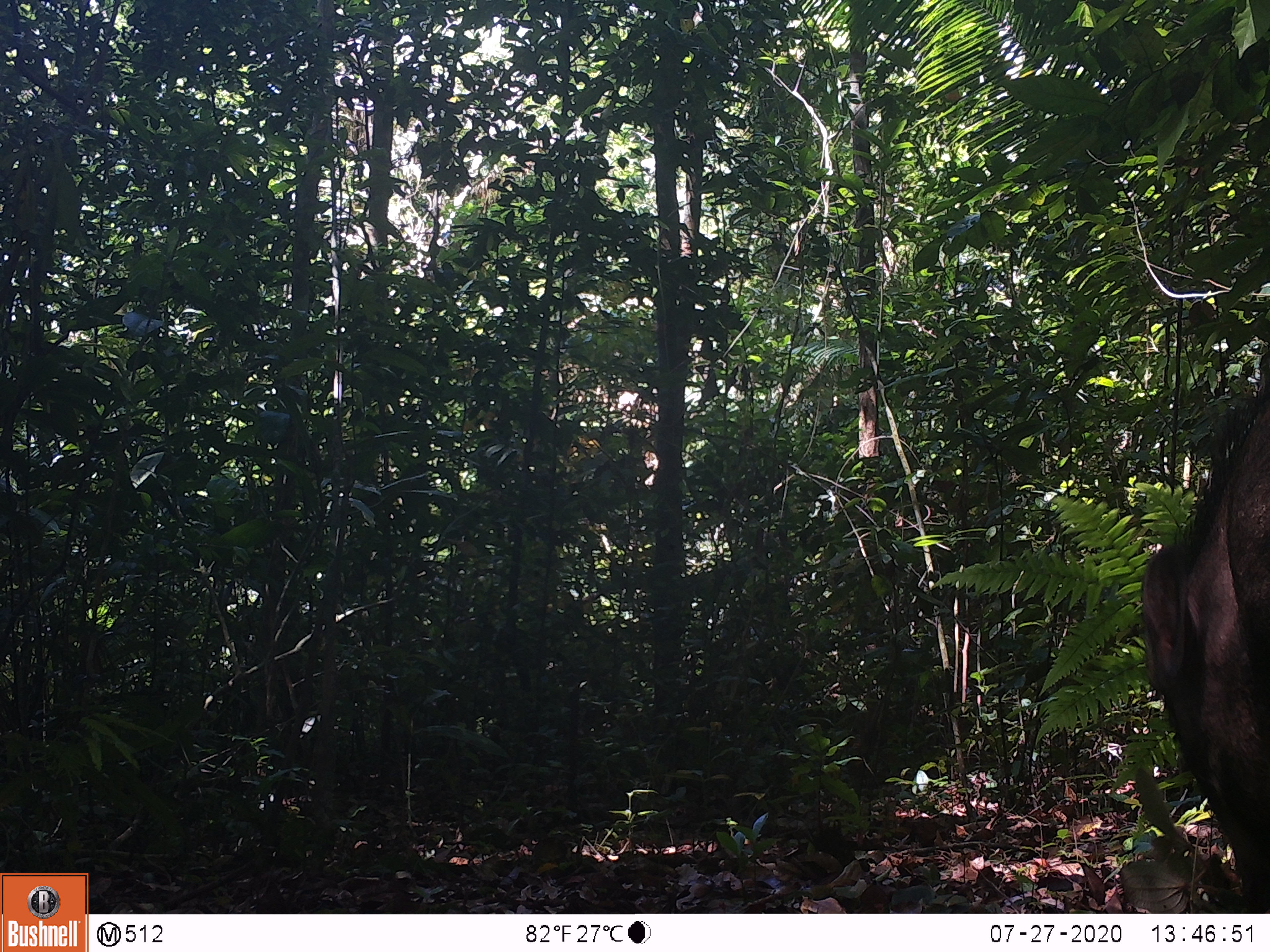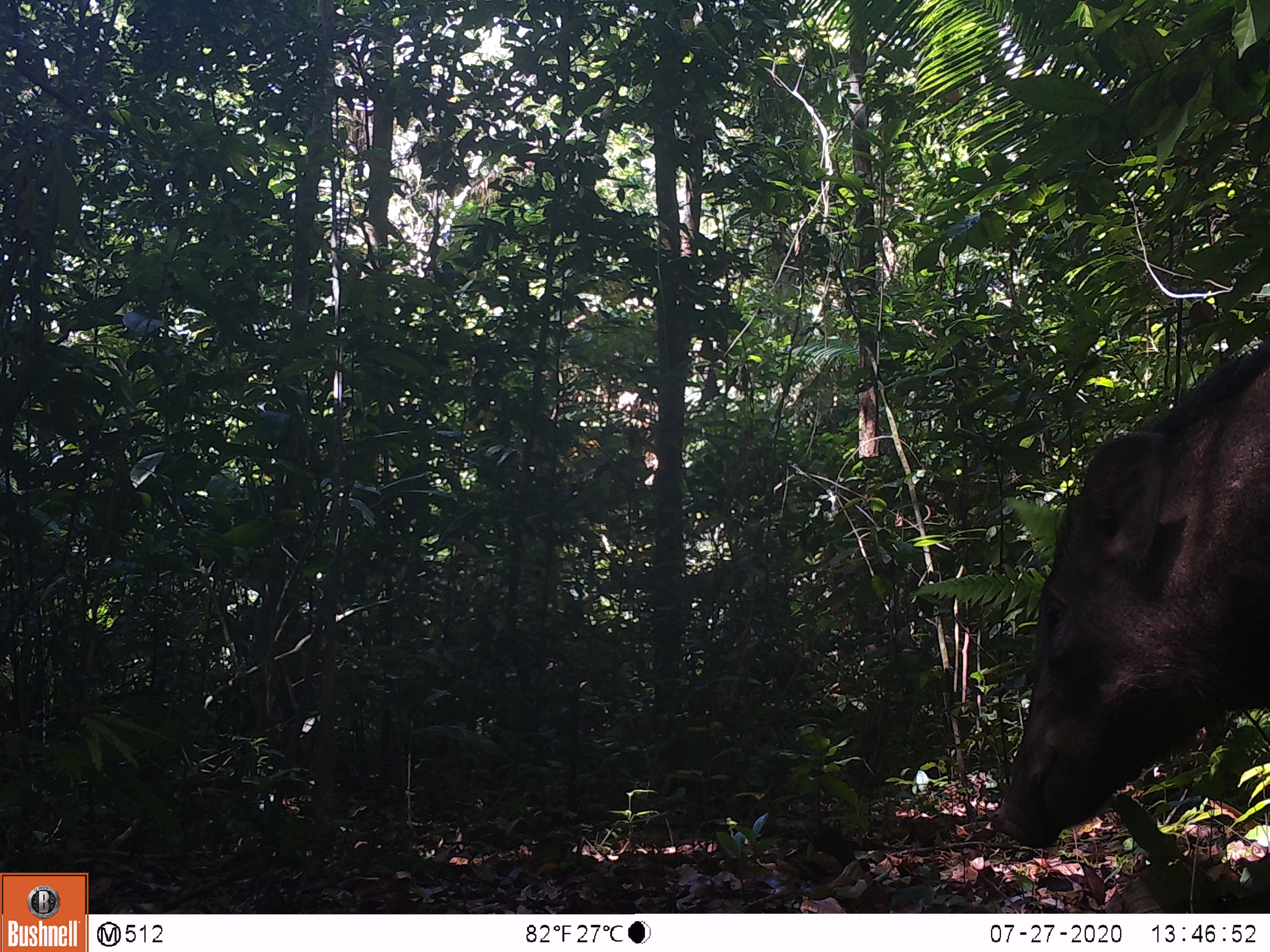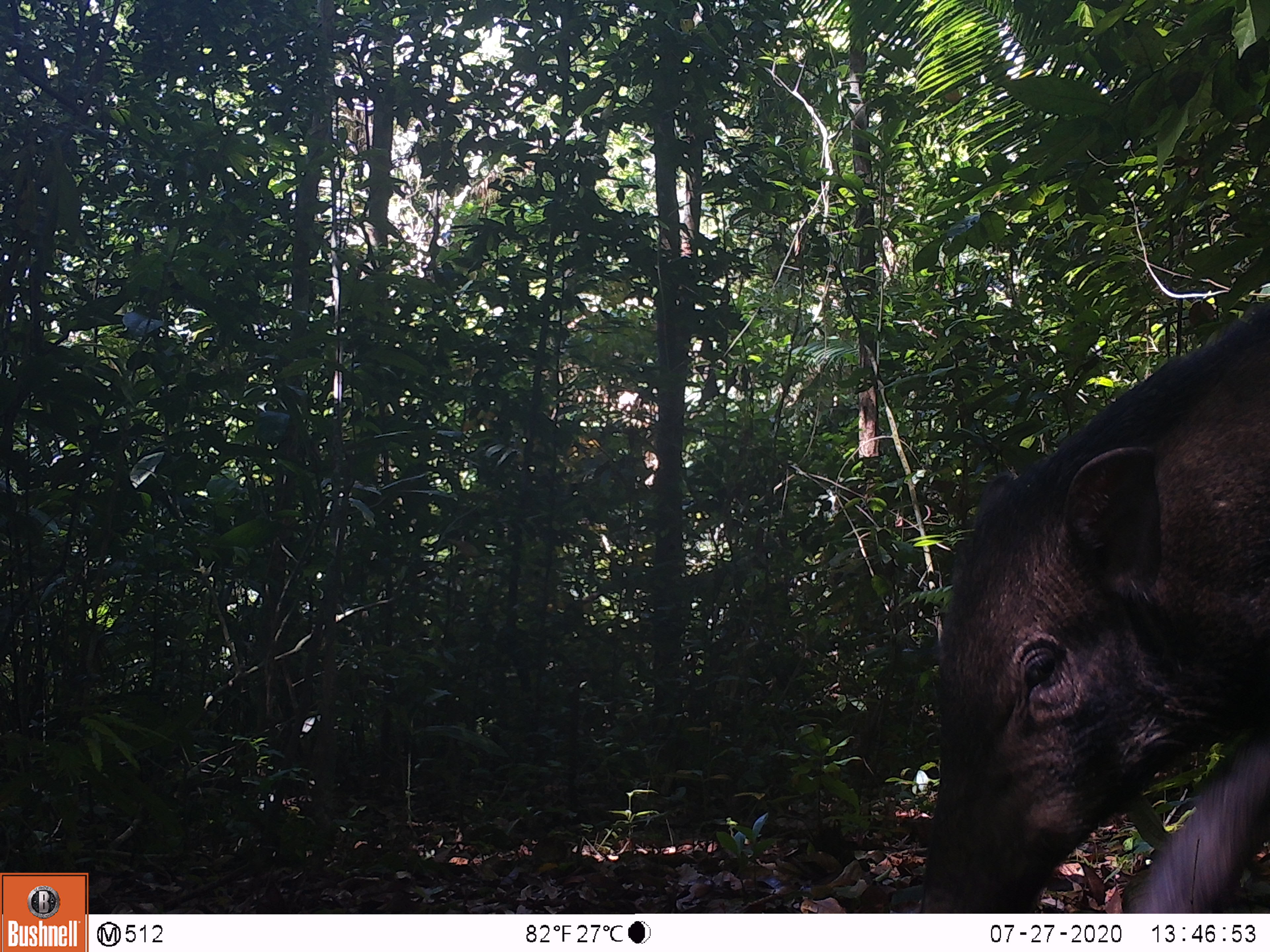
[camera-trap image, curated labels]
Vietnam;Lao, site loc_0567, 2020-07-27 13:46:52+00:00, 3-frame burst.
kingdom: Animalia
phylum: Chordata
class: Mammalia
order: Artiodactyla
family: Suidae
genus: Sus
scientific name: Sus scrofa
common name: eurasian wild pig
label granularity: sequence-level